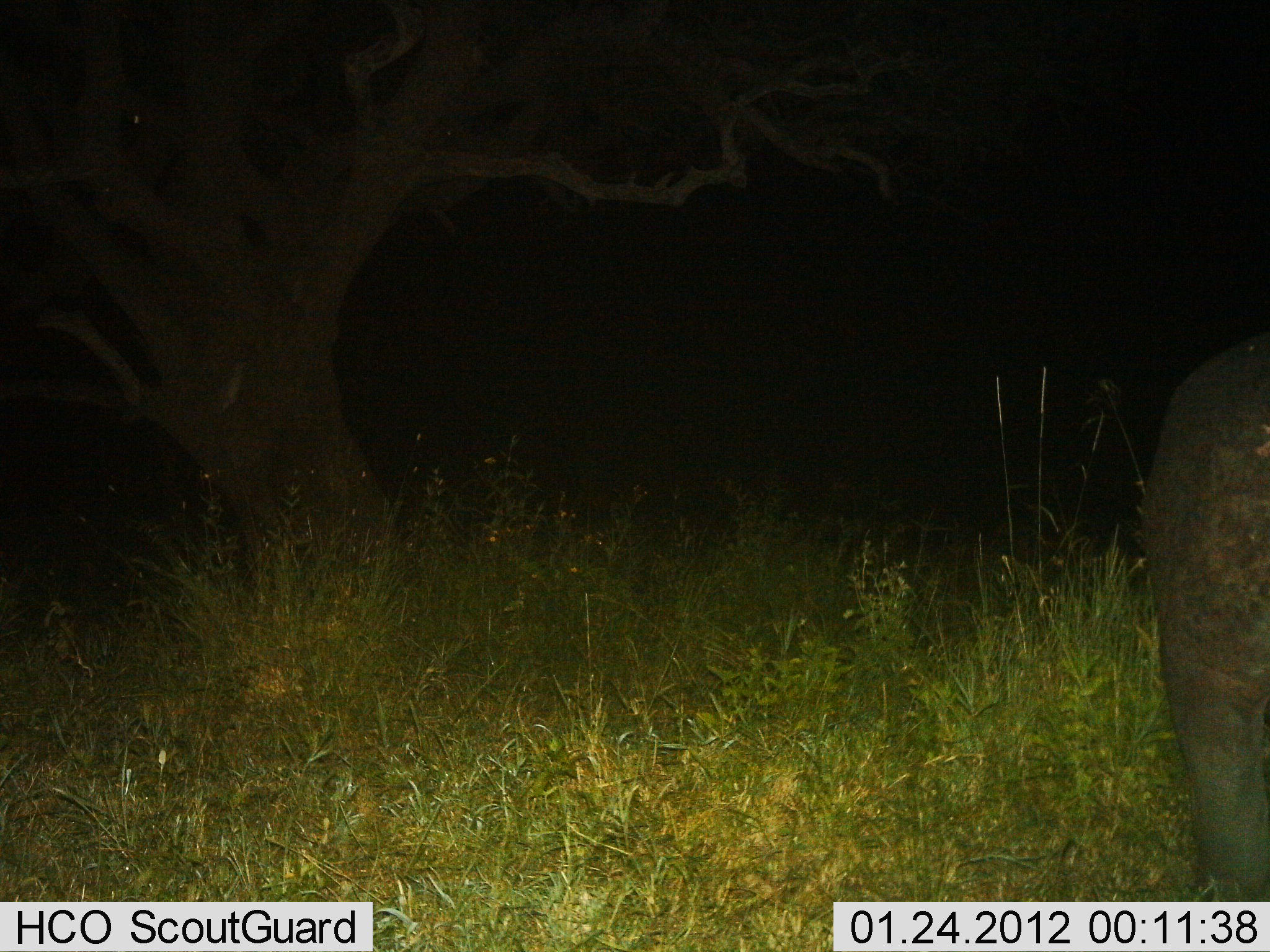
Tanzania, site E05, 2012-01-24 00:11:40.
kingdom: Animalia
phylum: Chordata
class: Mammalia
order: Artiodactyla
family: Hippopotamidae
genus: Hippopotamus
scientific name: Hippopotamus amphibius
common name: hippopotamus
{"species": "hippopotamus (Hippopotamus amphibius)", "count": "1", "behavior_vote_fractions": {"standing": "58%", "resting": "0%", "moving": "42%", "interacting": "0%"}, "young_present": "0%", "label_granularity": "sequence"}